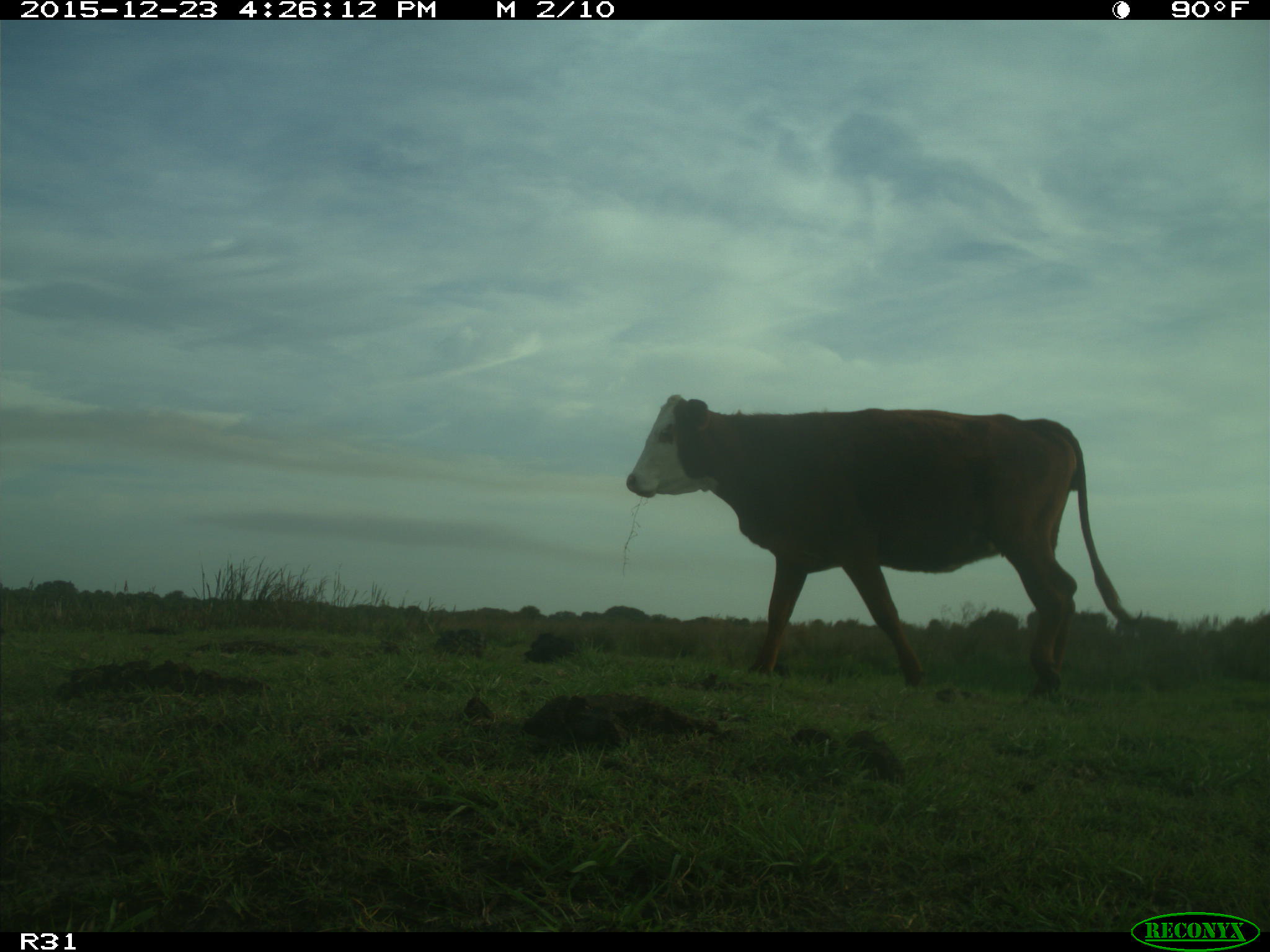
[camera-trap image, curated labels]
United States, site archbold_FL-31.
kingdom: Animalia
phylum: Chordata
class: Mammalia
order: Artiodactyla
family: Bovidae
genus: Bos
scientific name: Bos taurus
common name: domestic cow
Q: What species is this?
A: Bos taurus (domestic cow).